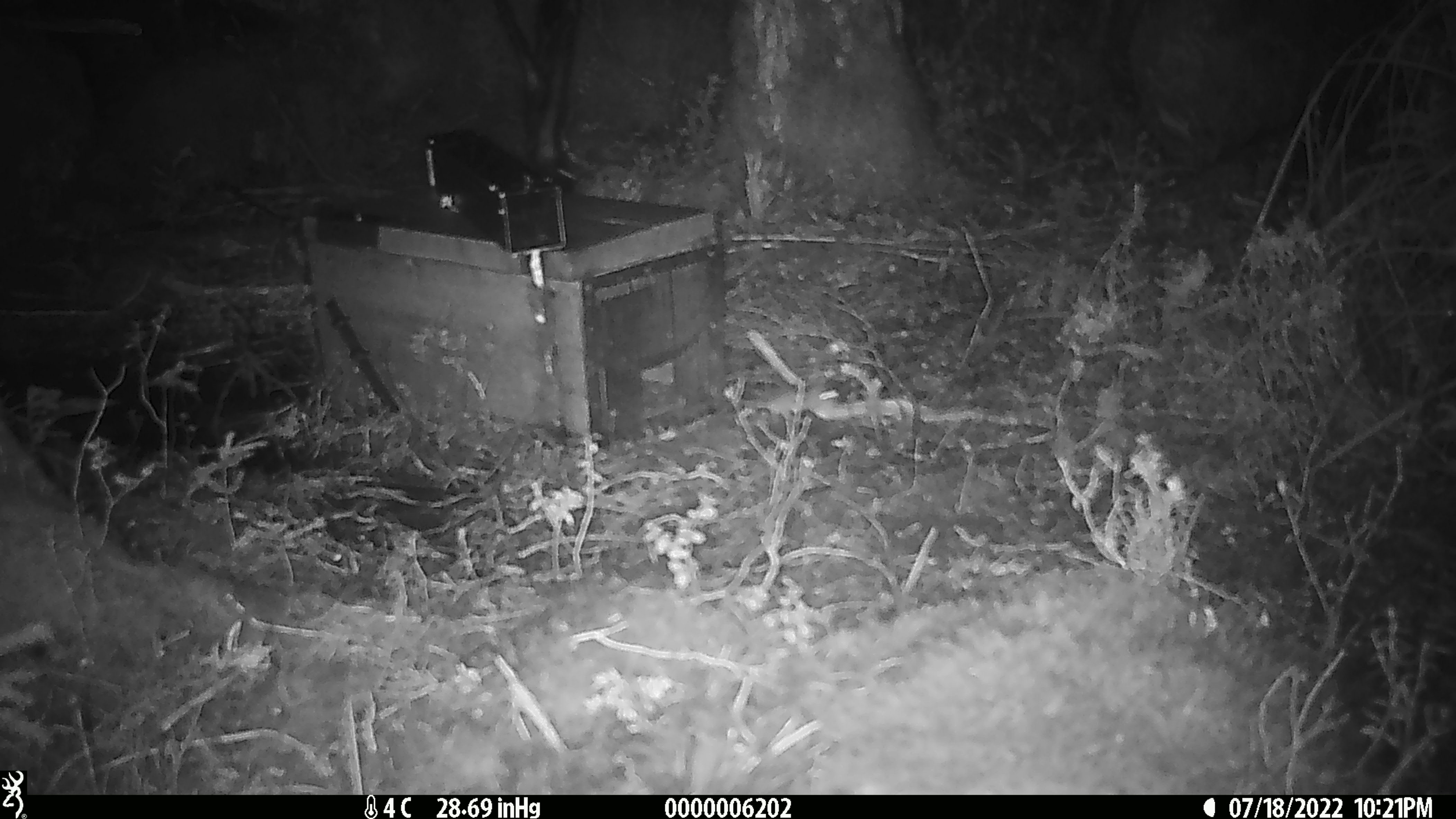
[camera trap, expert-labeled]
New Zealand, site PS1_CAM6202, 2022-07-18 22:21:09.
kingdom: Animalia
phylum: Chordata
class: Mammalia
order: Rodentia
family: Muridae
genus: Mus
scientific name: Mus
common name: mouse